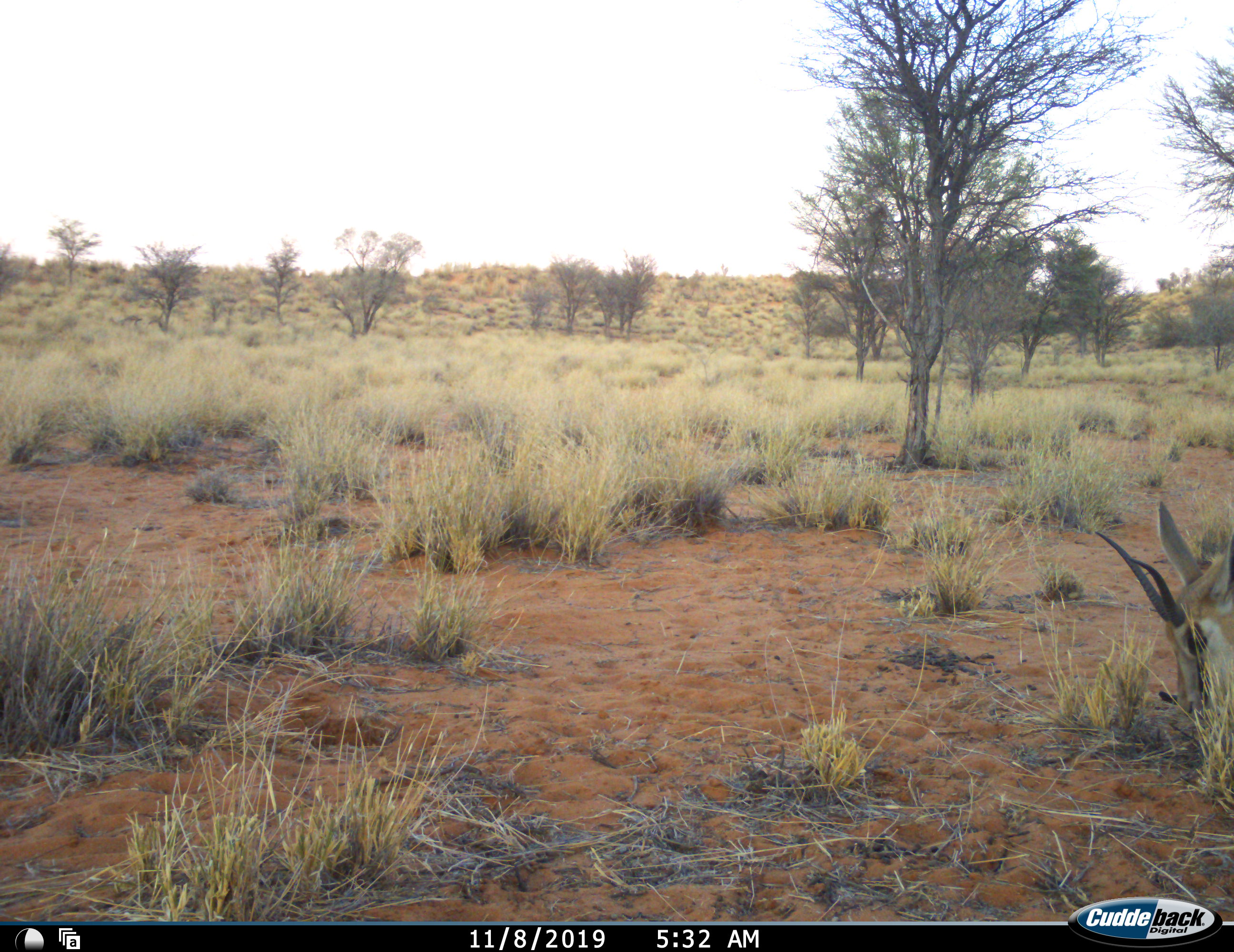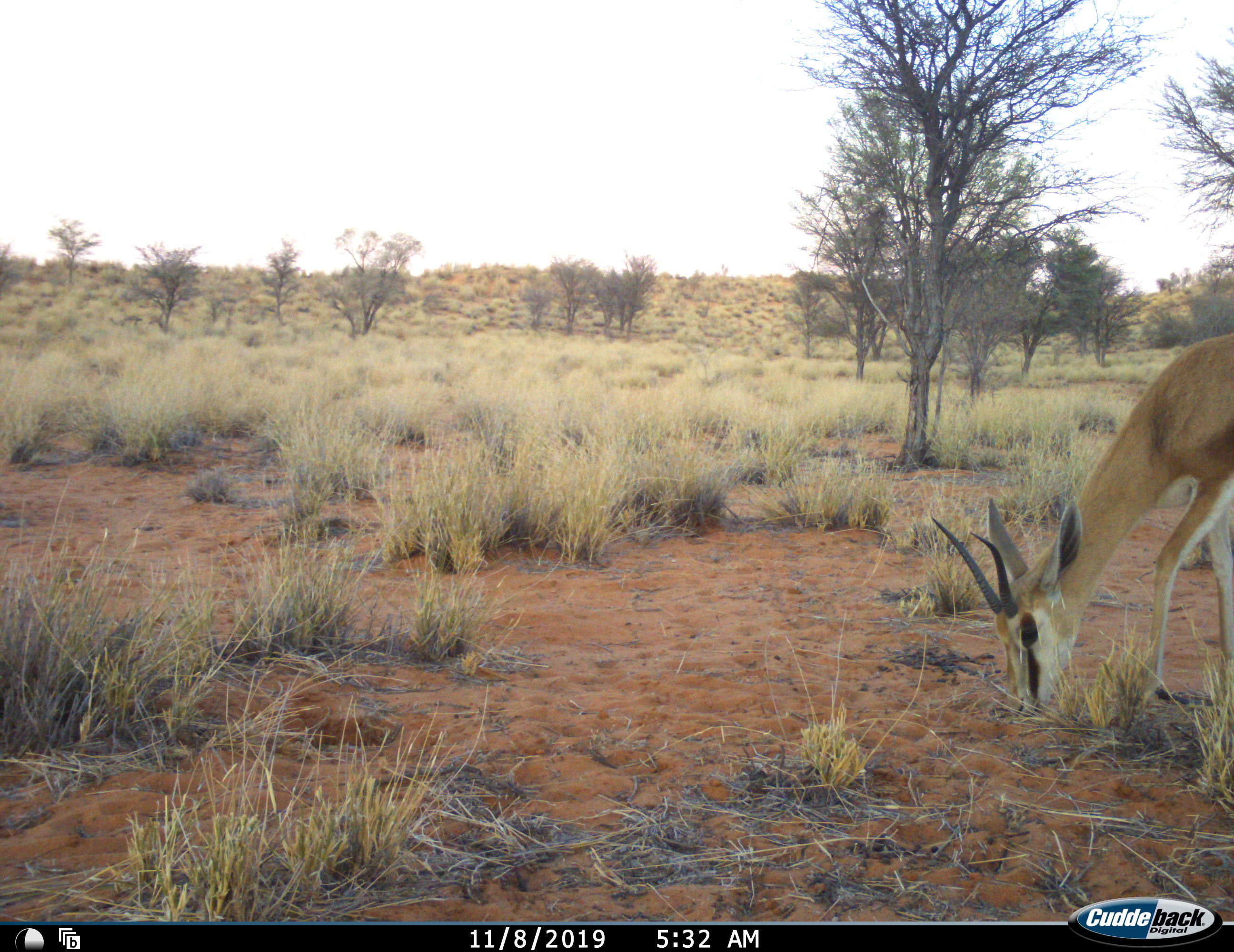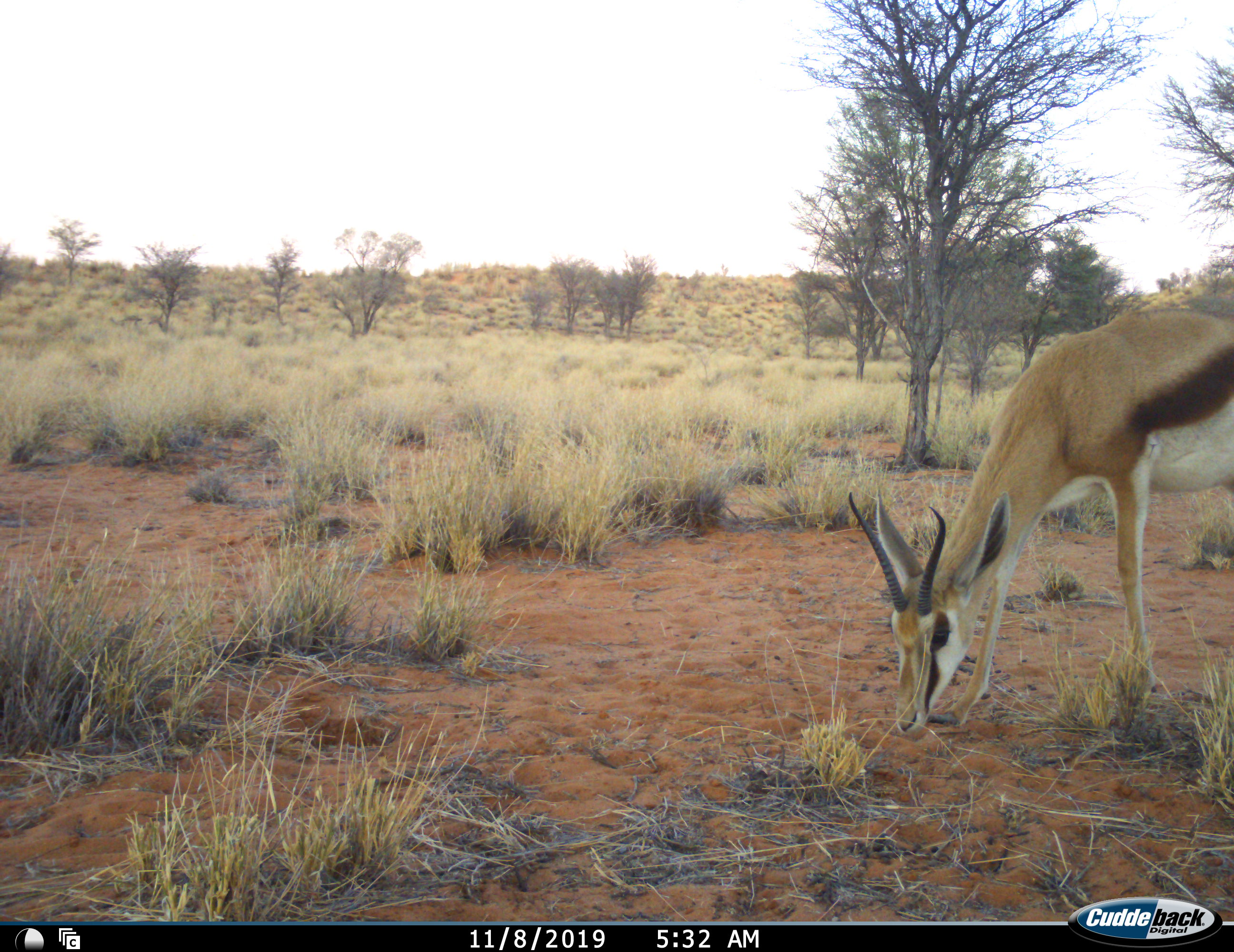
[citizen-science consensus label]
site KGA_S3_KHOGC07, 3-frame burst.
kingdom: Animalia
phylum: Chordata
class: Mammalia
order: Artiodactyla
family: Bovidae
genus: Antidorcas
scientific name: Antidorcas marsupialis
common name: springbok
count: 1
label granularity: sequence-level